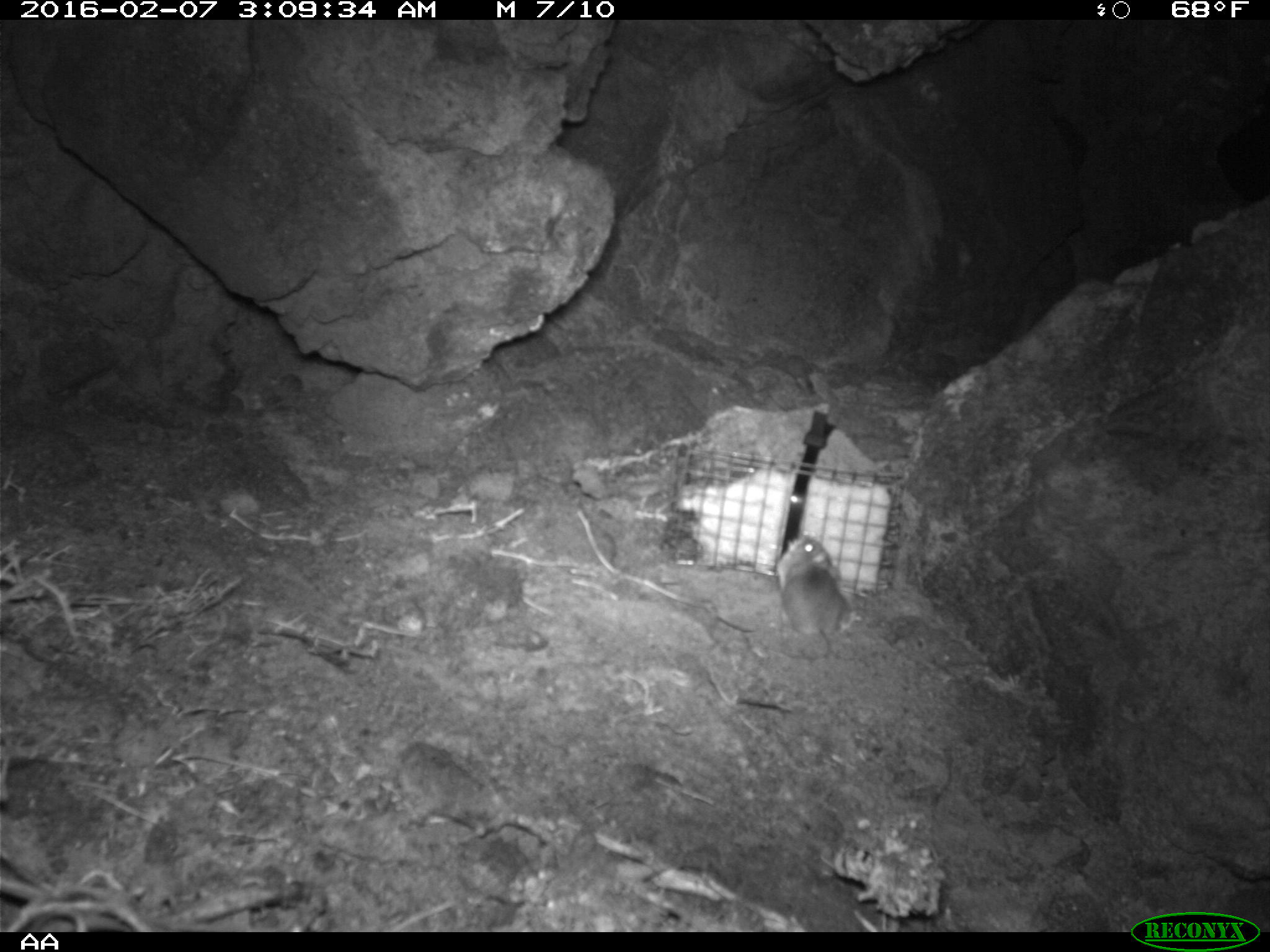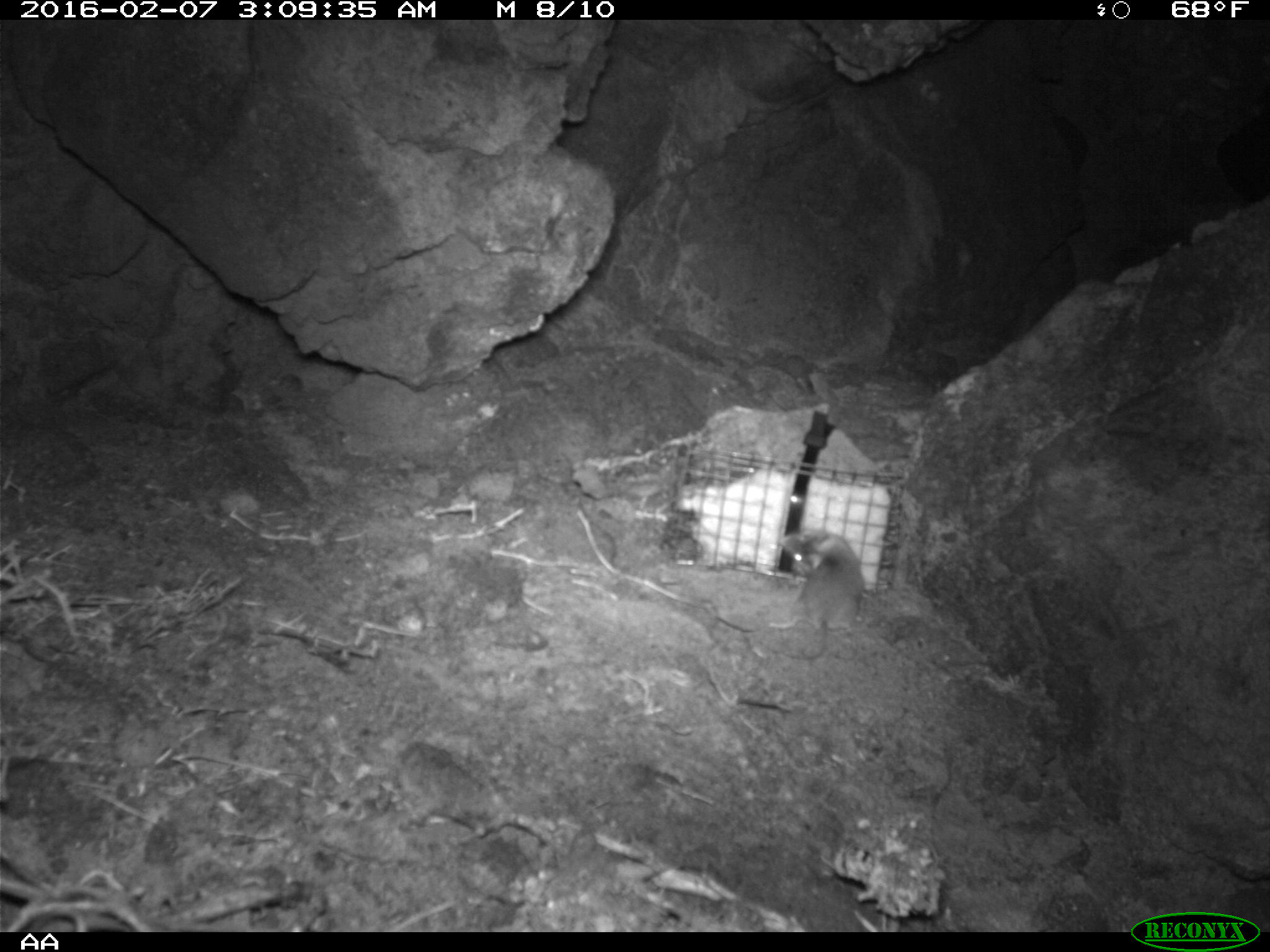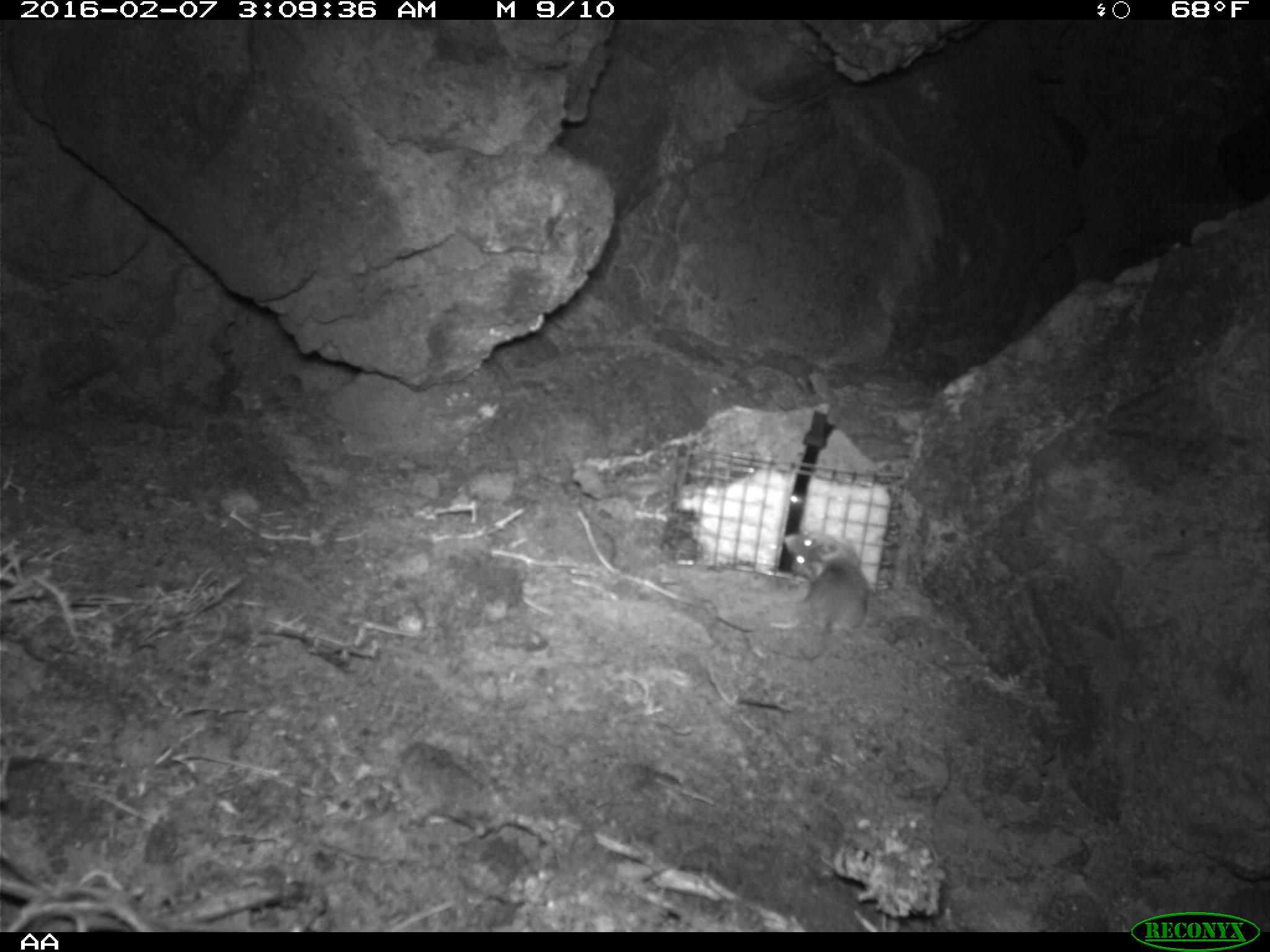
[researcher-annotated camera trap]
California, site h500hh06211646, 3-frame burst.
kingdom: Animalia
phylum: Chordata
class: Mammalia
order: Rodentia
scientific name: Rodentia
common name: rodent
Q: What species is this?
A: Rodent (Rodentia).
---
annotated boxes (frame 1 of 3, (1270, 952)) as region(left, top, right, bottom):
rodent: region(779, 534, 850, 661)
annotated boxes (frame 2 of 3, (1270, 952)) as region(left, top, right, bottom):
rodent: region(771, 527, 863, 656)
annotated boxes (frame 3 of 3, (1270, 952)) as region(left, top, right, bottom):
rodent: region(784, 530, 869, 663)